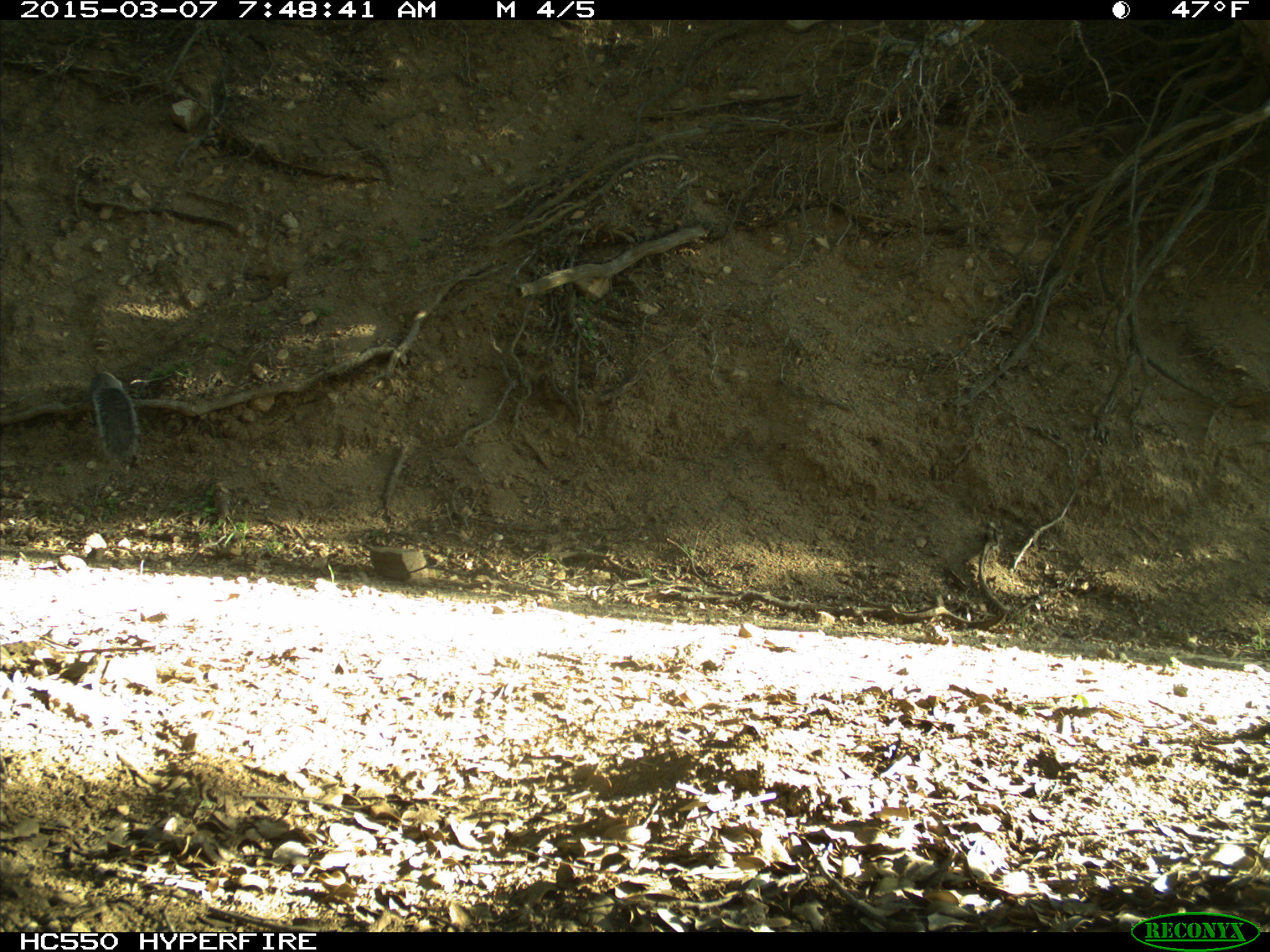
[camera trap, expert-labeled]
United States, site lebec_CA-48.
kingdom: Animalia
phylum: Chordata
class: Mammalia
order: Rodentia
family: Sciuridae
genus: Sciurus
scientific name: Sciurus carolinensis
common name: eastern gray squirrel